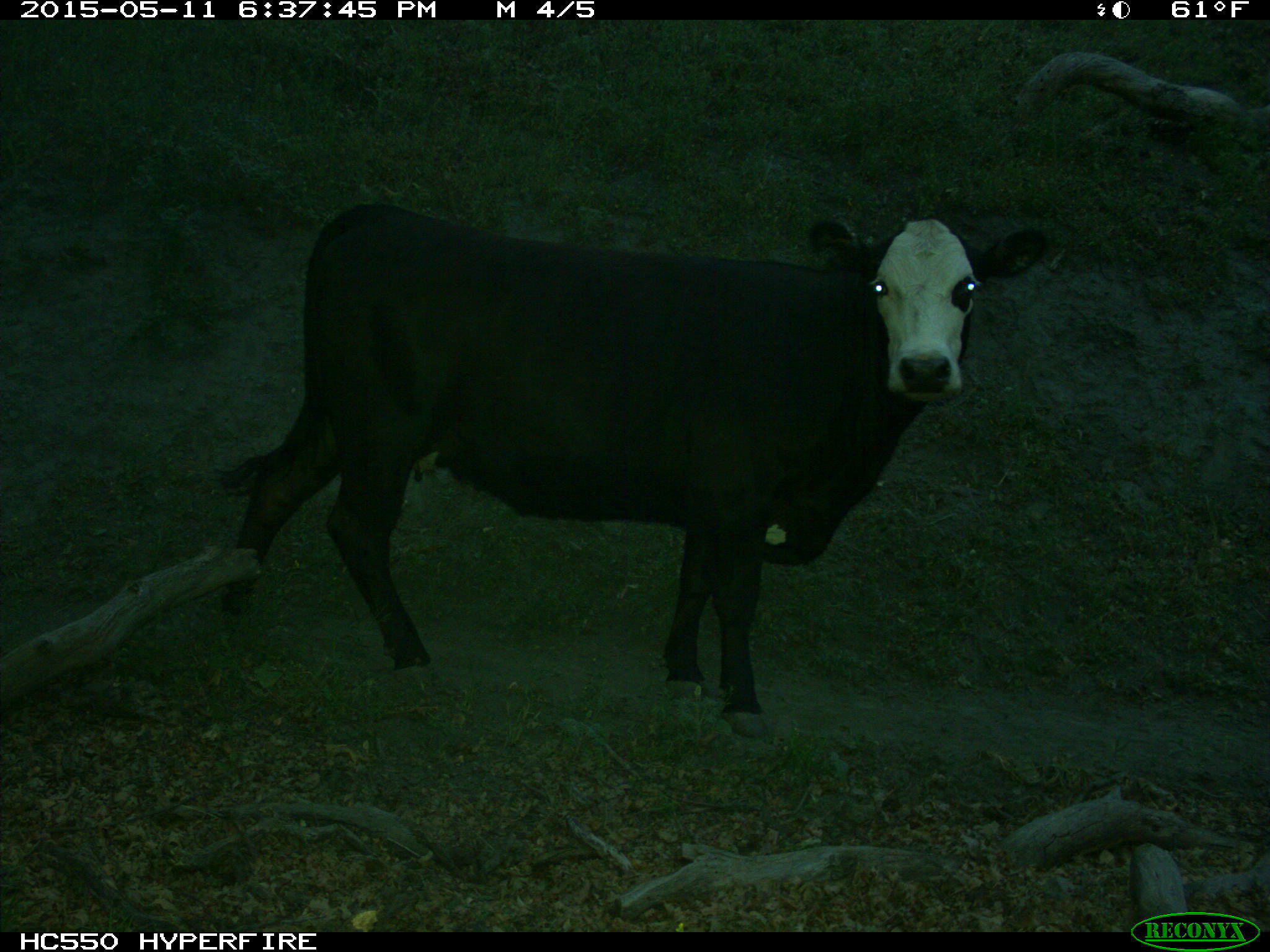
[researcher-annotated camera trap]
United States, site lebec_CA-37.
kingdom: Animalia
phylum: Chordata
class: Mammalia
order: Artiodactyla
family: Bovidae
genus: Bos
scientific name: Bos taurus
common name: domestic cow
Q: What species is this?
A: Bos taurus (domestic cow).